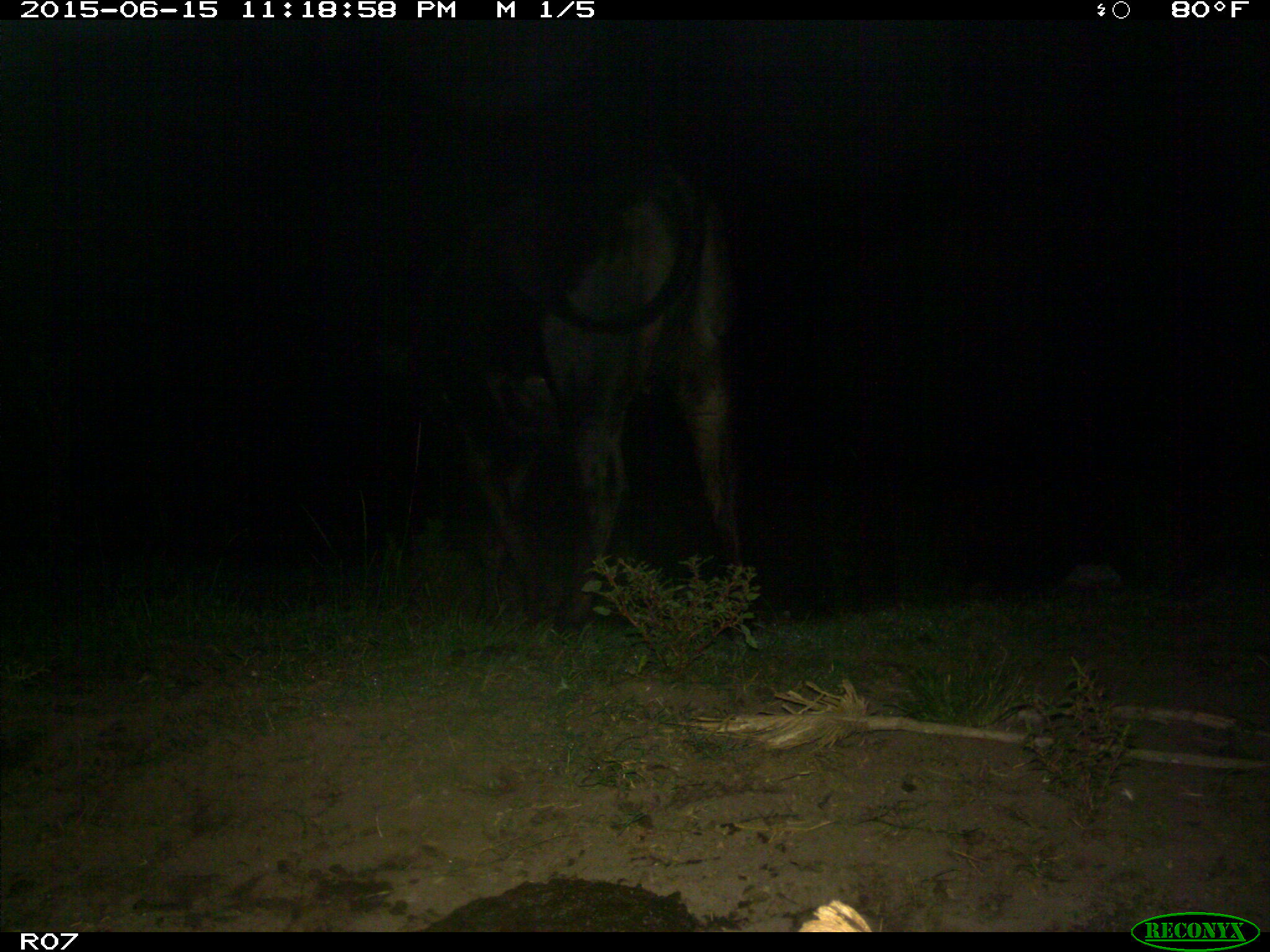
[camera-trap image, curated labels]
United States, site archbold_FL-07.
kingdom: Animalia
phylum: Chordata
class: Mammalia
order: Artiodactyla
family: Bovidae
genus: Bos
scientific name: Bos taurus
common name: domestic cow